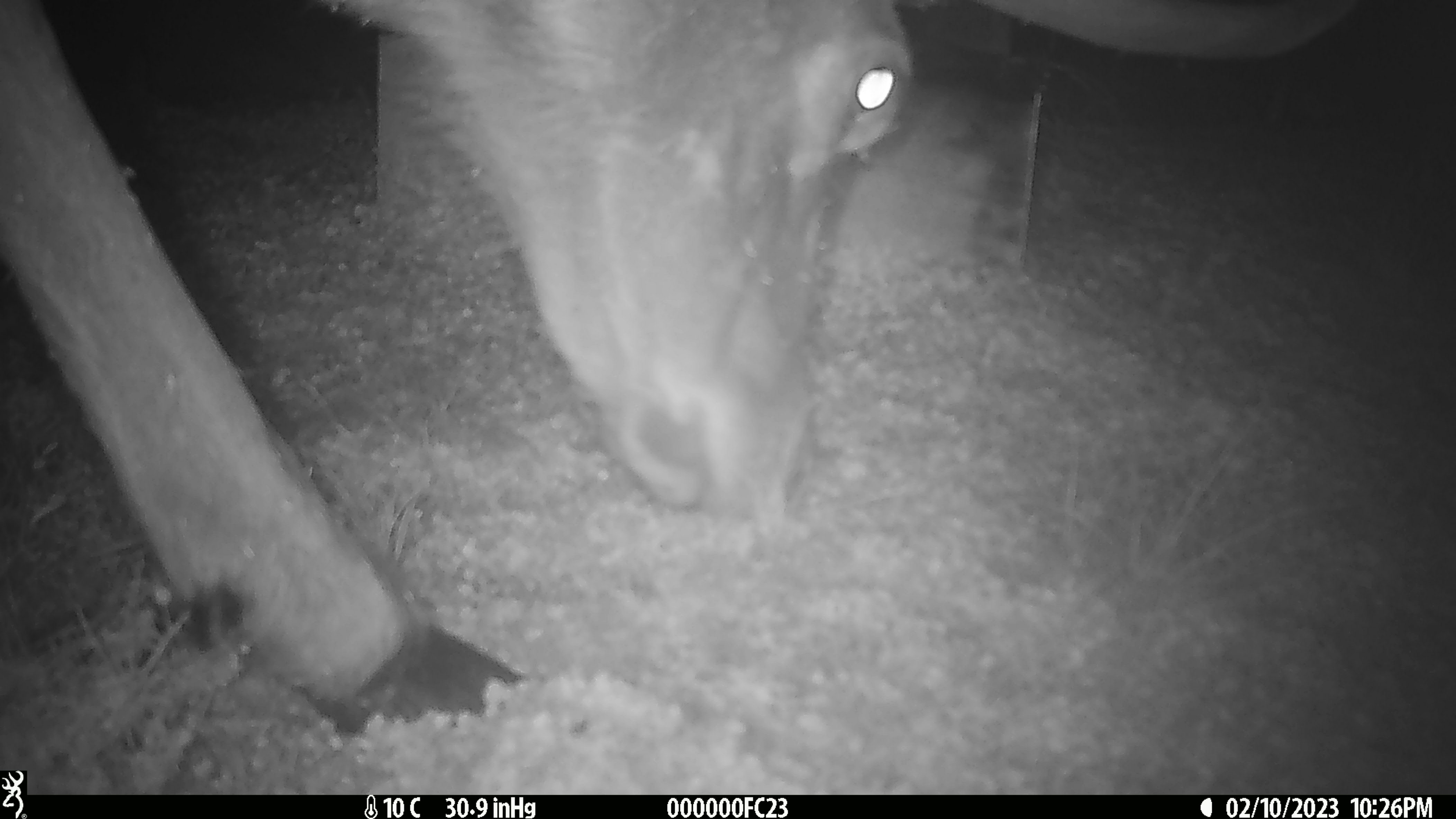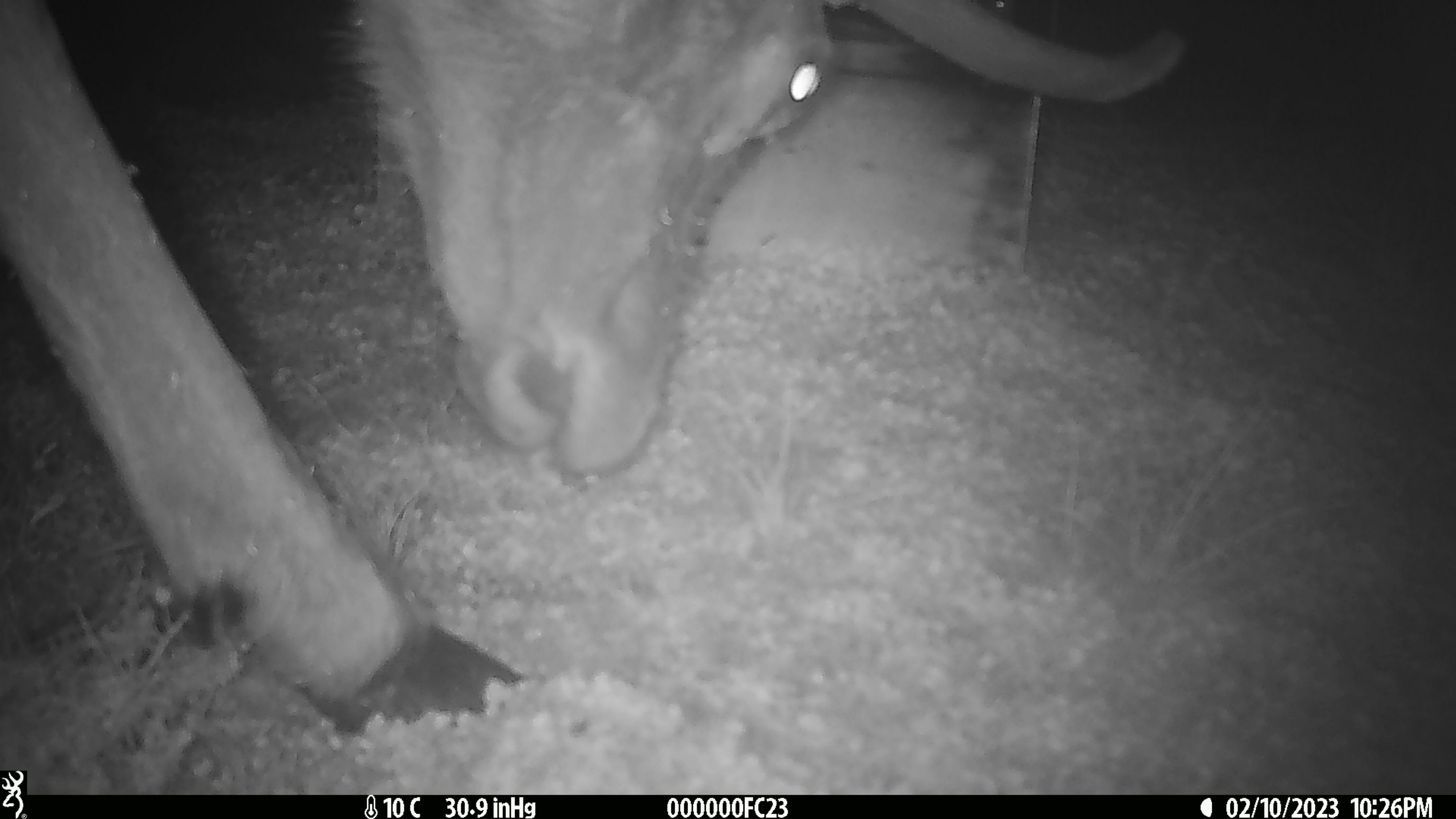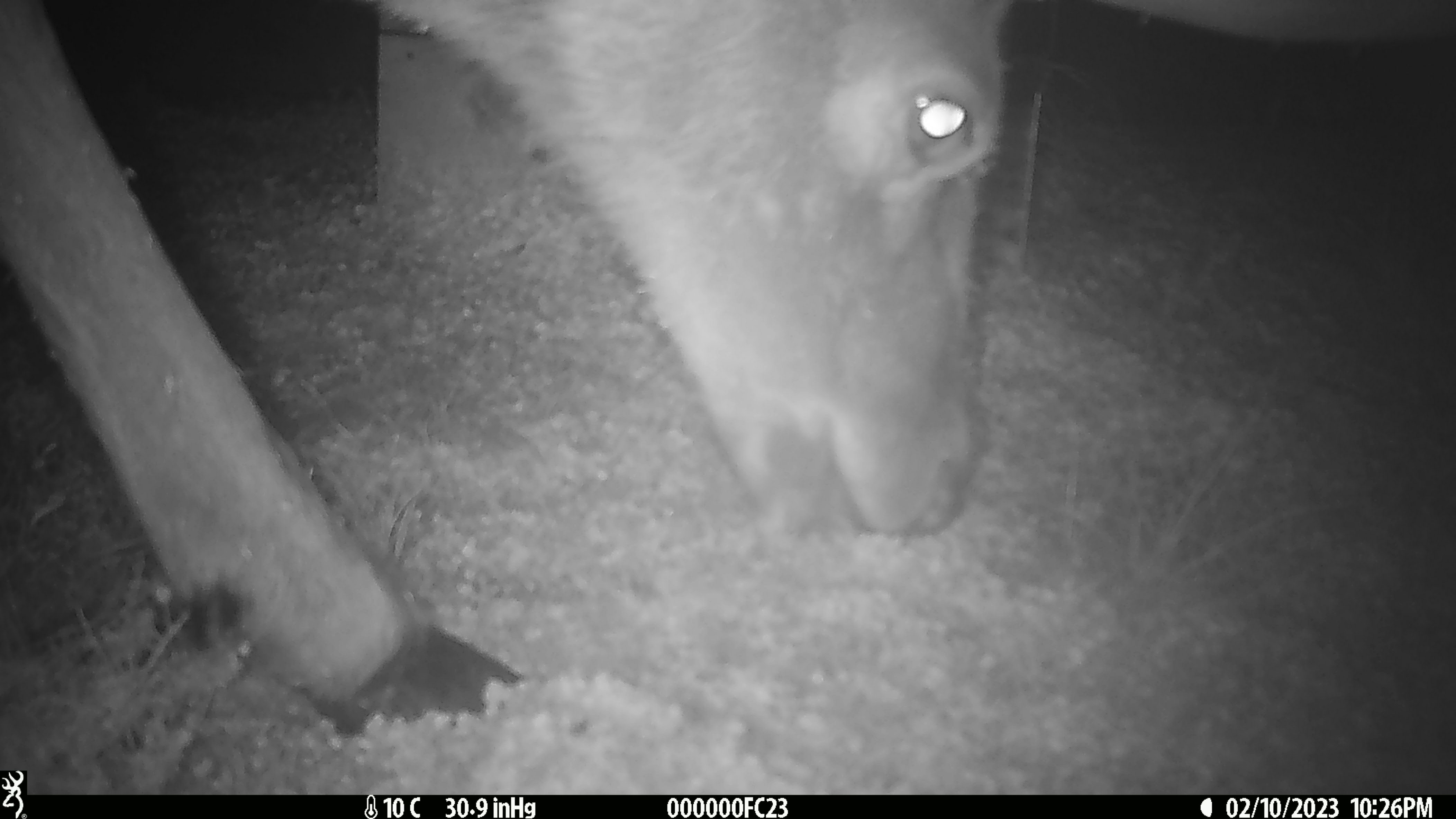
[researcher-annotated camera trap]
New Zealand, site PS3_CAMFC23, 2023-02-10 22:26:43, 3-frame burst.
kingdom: Animalia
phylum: Chordata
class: Mammalia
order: Artiodactyla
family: Cervidae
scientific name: Cervidae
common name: deer